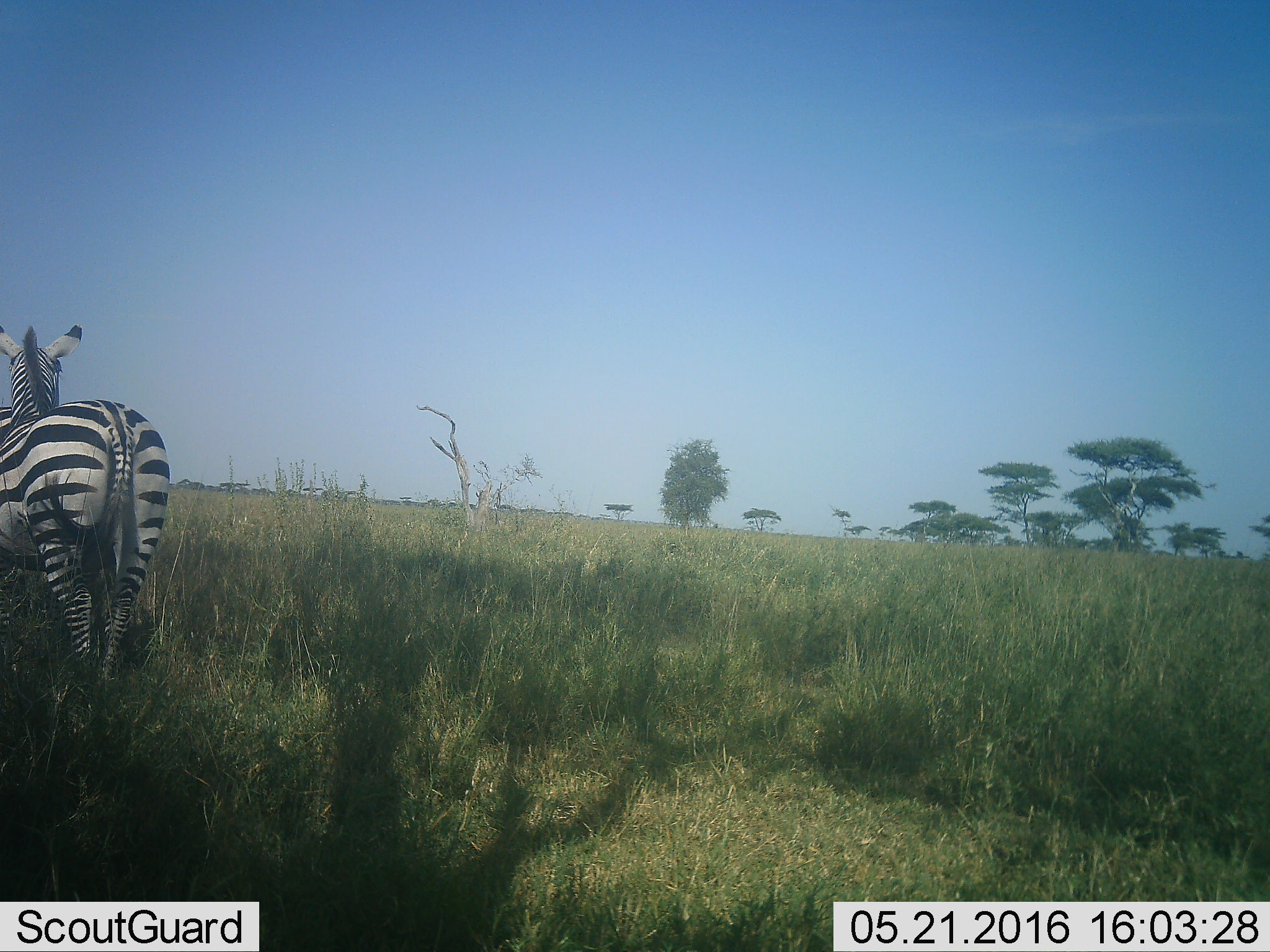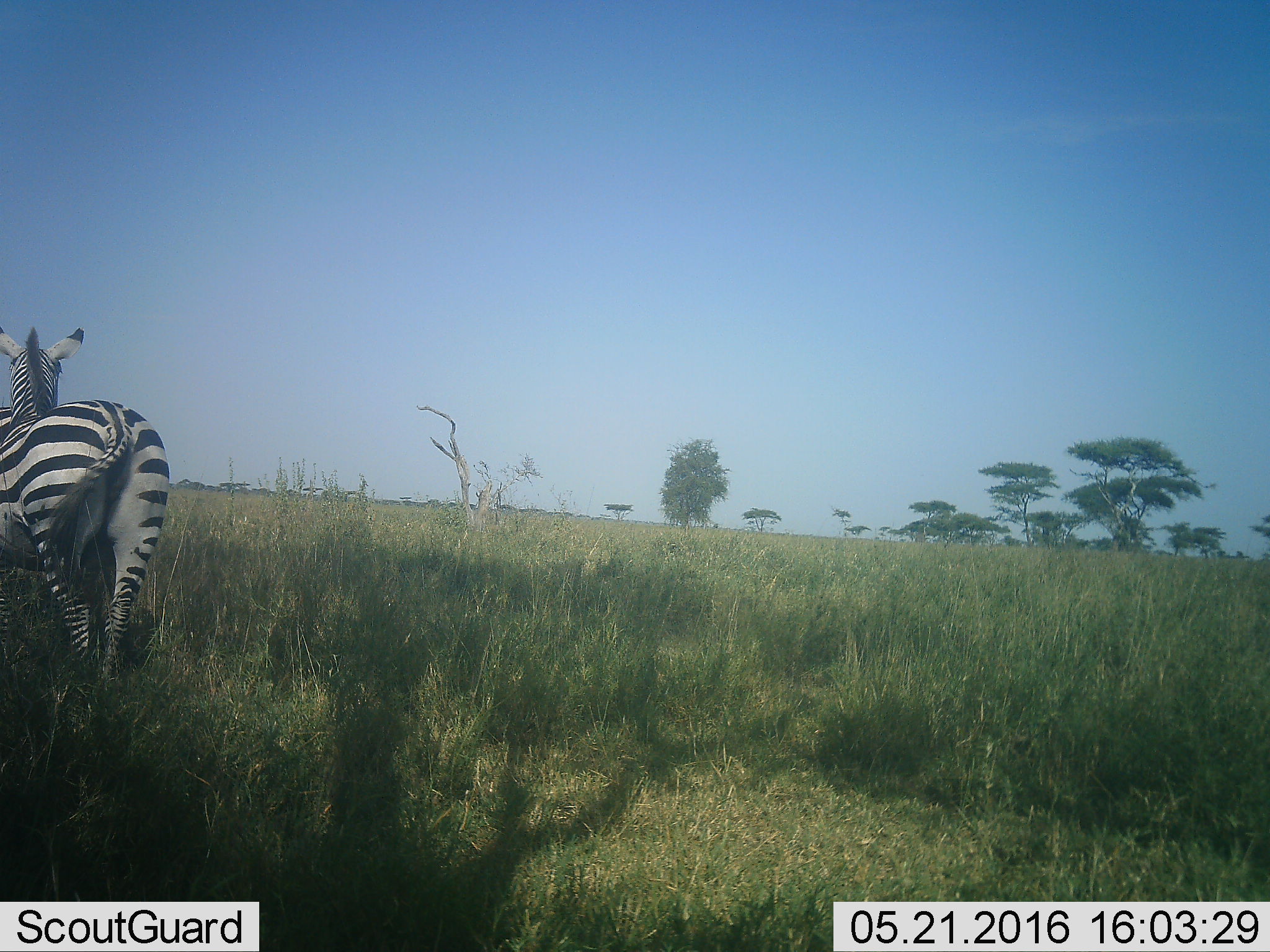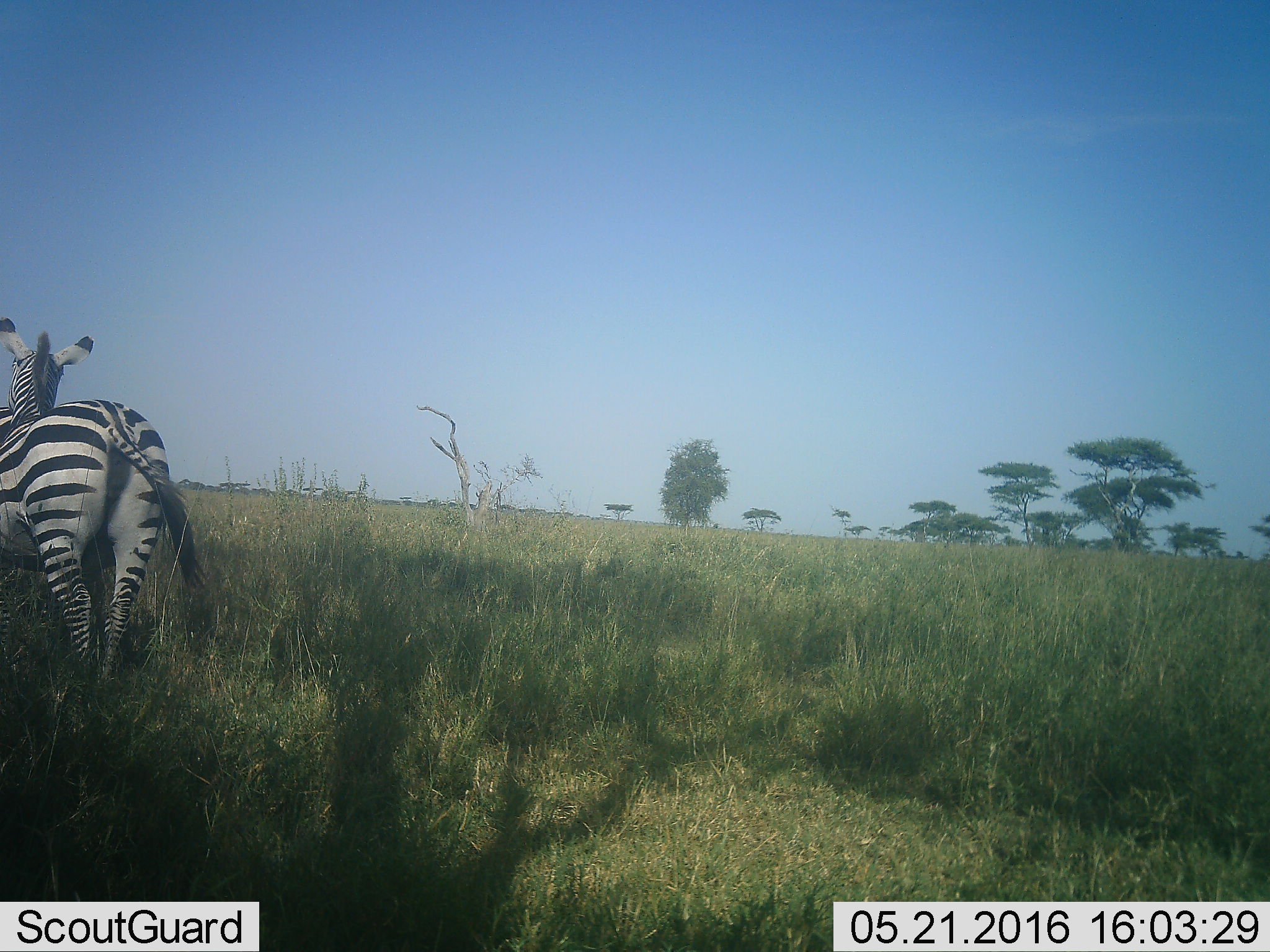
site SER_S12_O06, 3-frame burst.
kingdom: Animalia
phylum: Chordata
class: Mammalia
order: Perissodactyla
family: Equidae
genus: Equus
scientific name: Equus quagga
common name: plains zebra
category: zebraplains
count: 1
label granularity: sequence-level